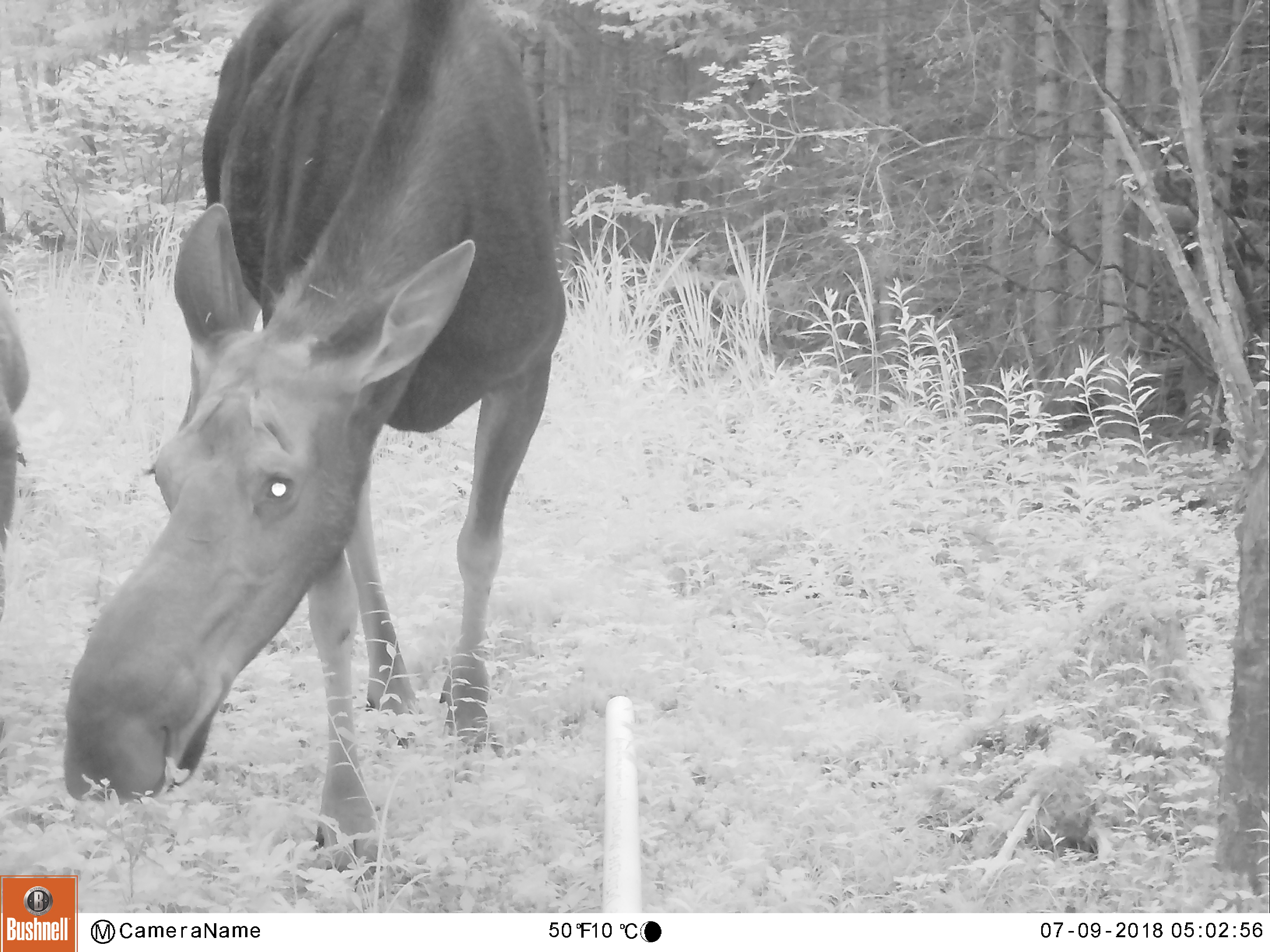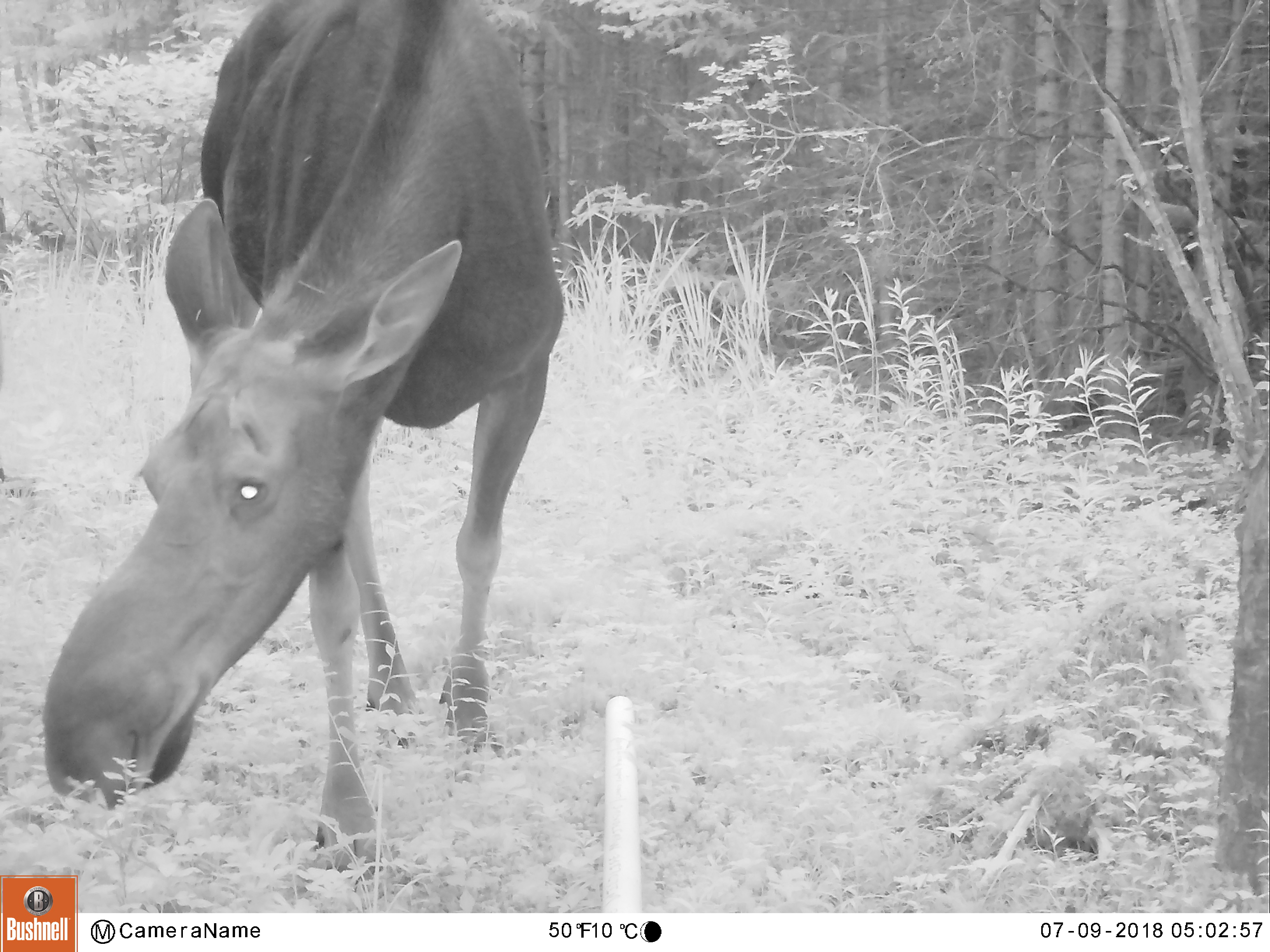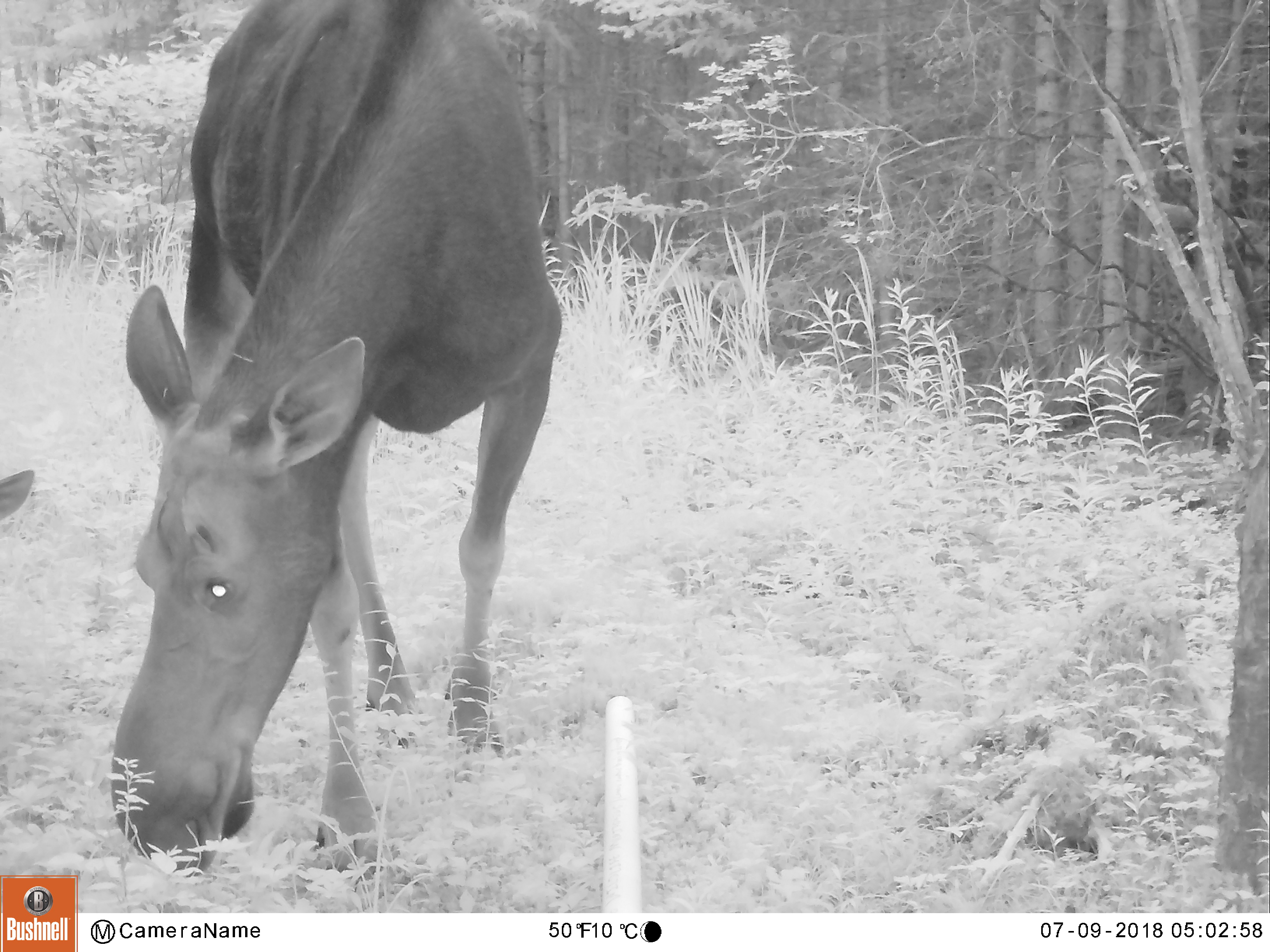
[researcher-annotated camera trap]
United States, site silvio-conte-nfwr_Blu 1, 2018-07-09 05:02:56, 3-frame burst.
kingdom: Animalia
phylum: Chordata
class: Mammalia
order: Artiodactyla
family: Cervidae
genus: Alces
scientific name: Alces alces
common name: moose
Moose (Alces alces).